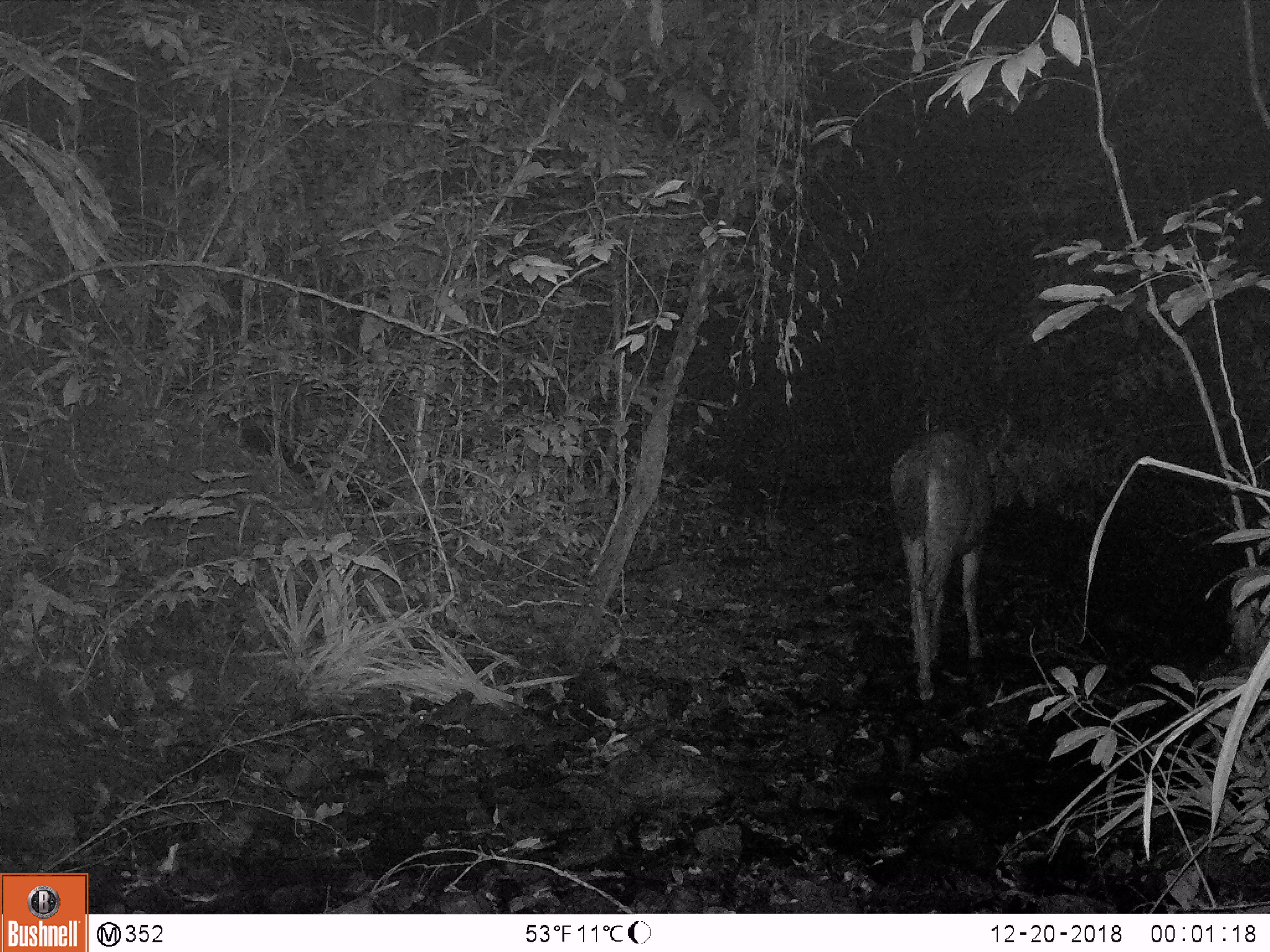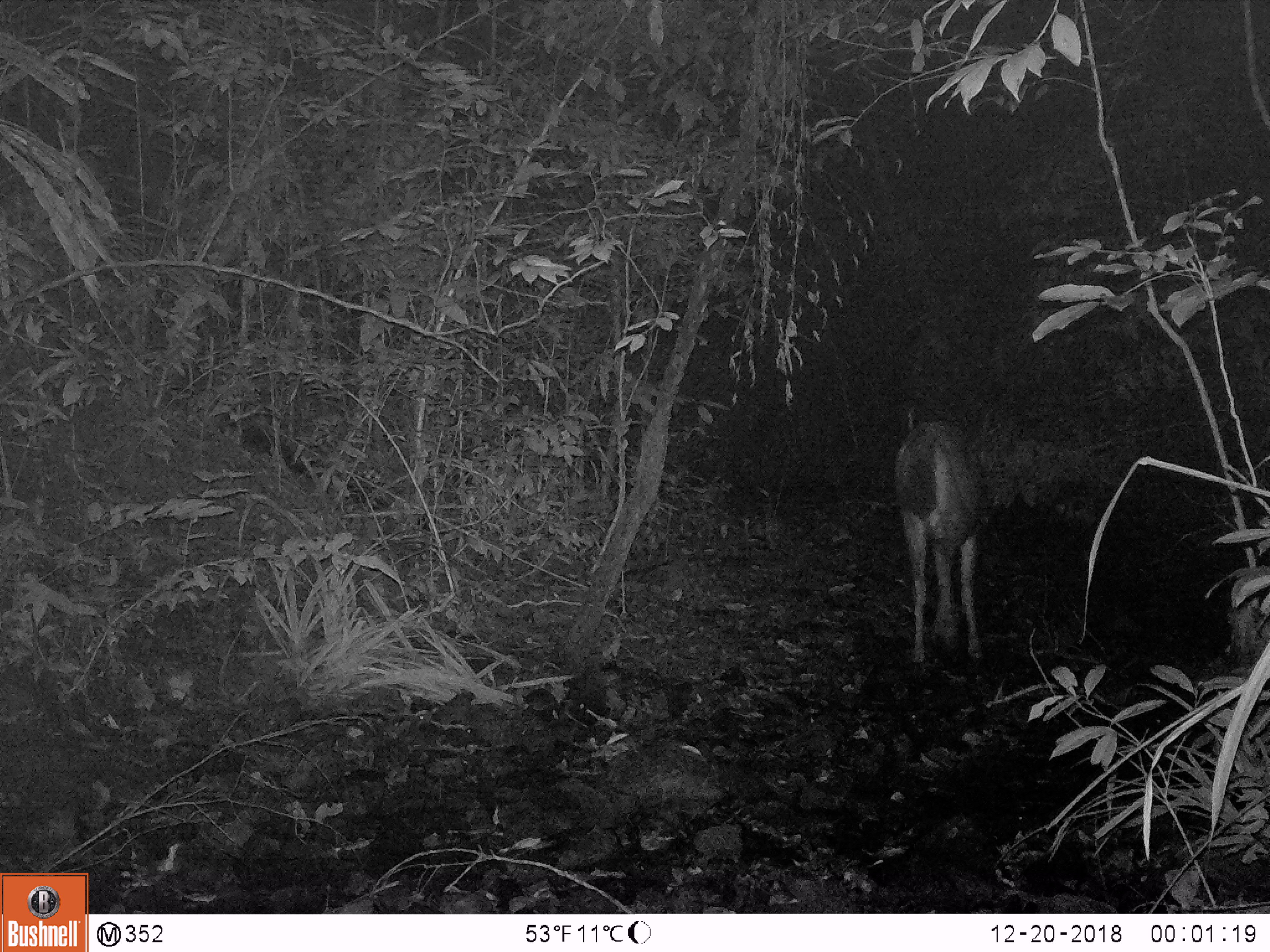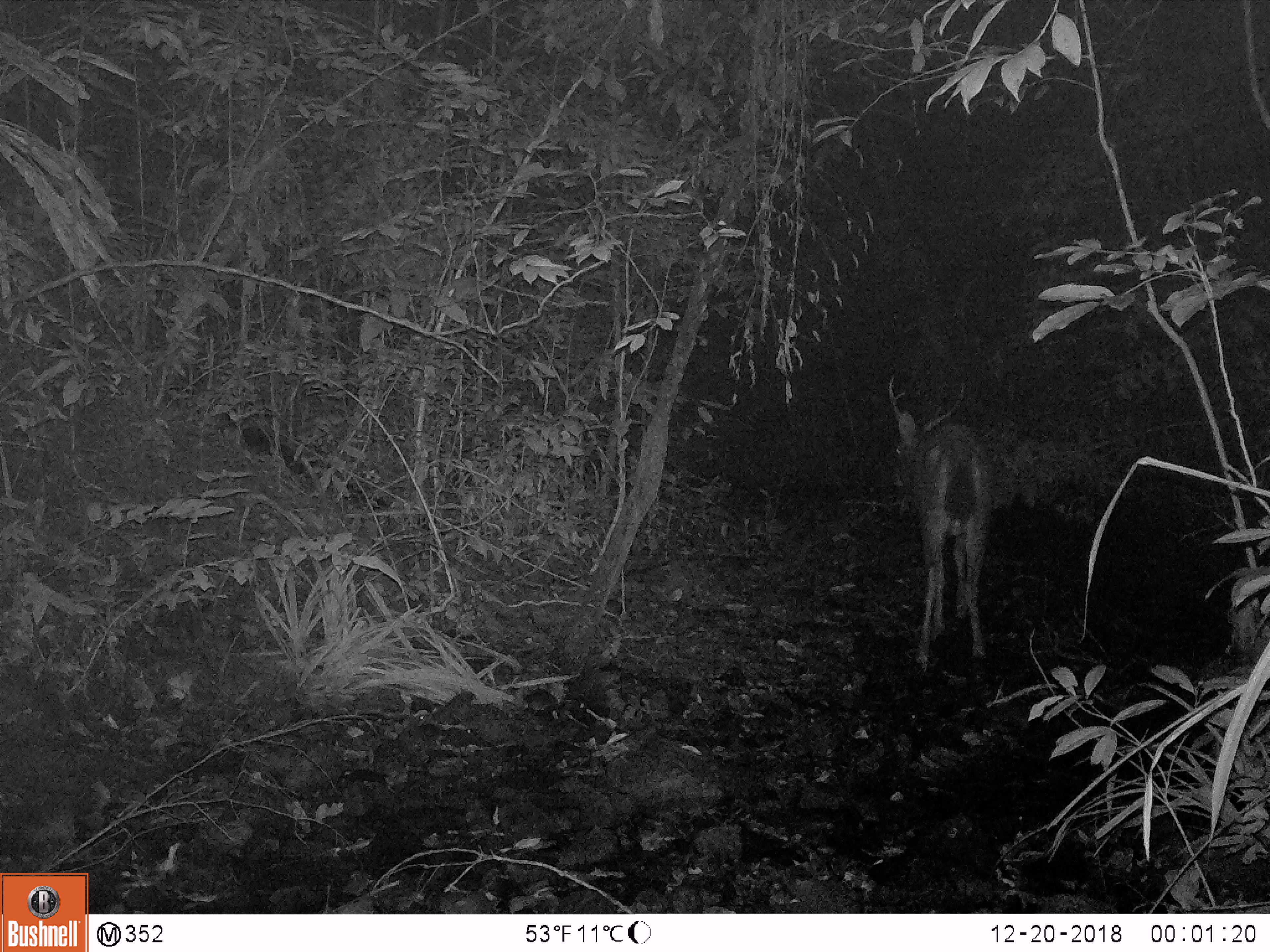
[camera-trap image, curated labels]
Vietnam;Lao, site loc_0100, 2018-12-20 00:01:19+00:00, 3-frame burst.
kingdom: Animalia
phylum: Chordata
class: Mammalia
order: Artiodactyla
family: Cervidae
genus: Rusa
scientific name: Rusa unicolor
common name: sambar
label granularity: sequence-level